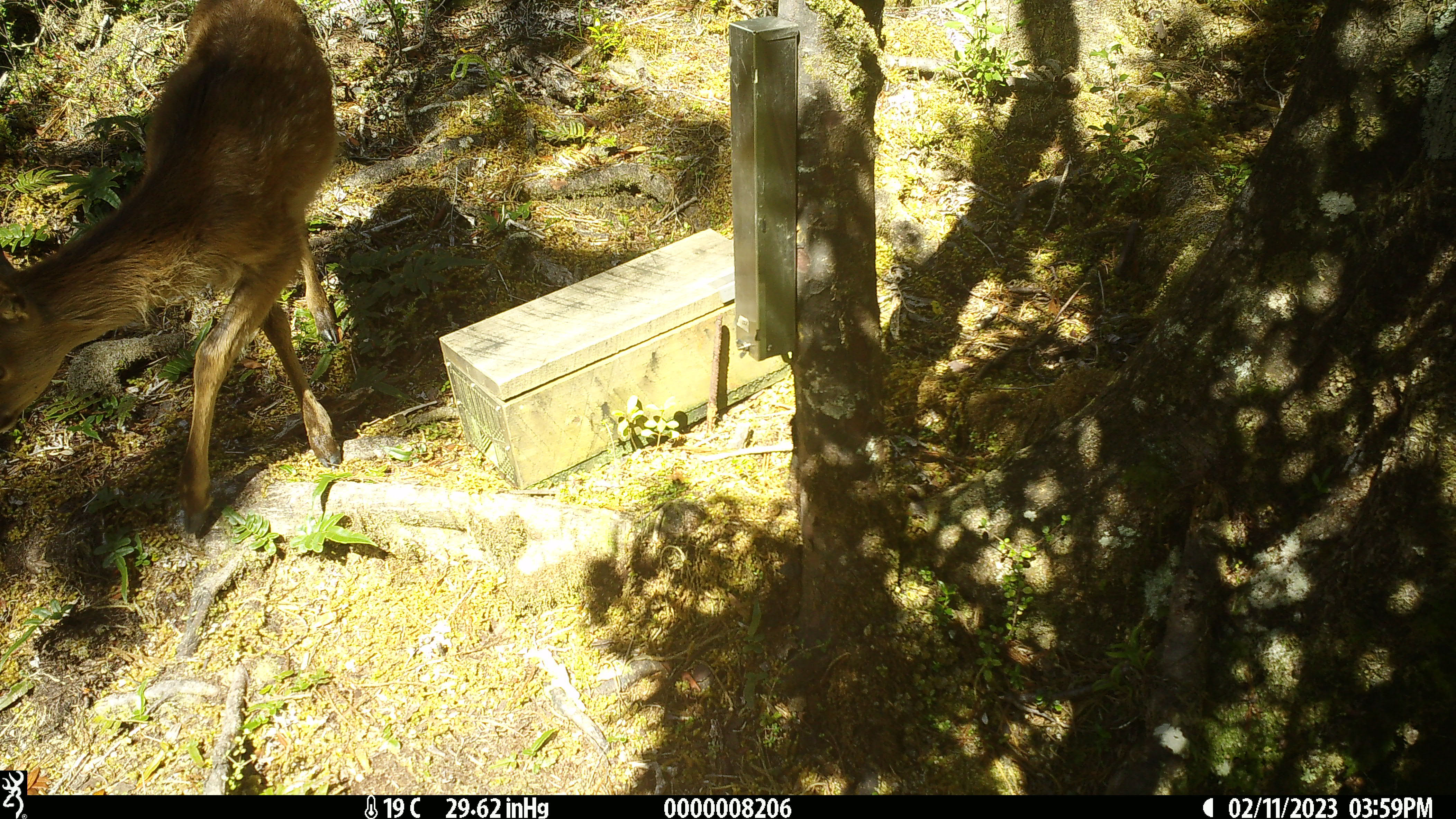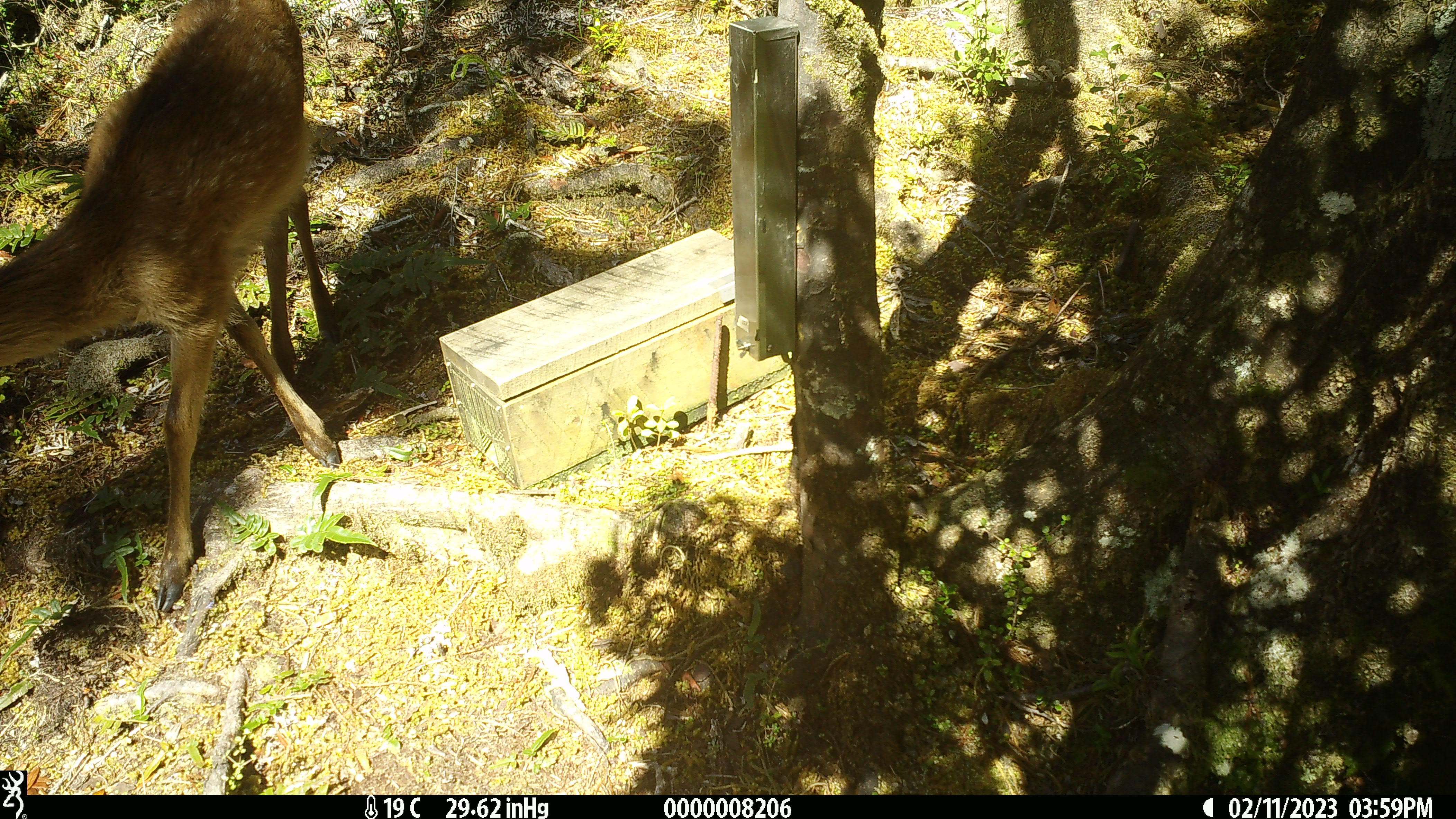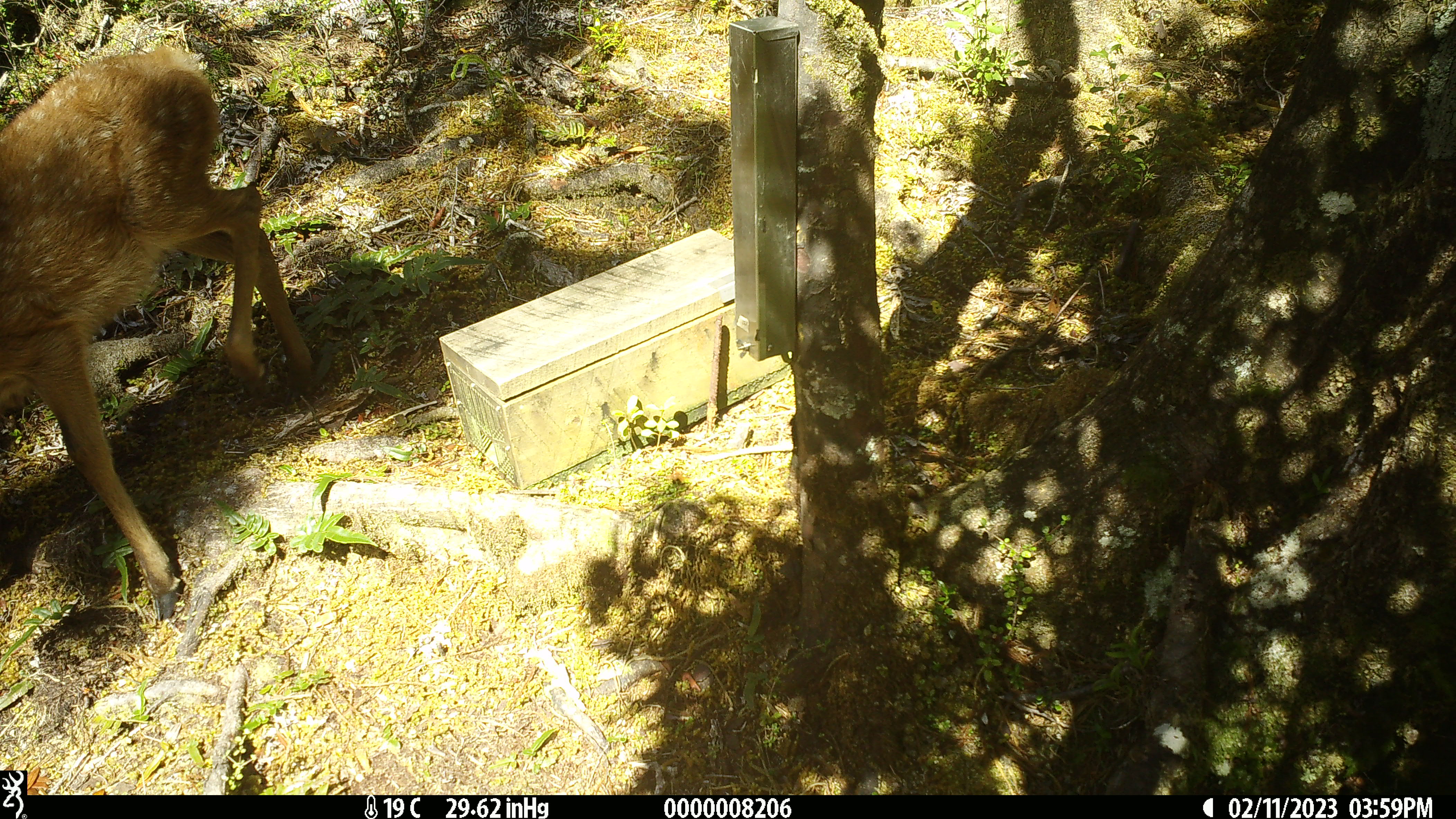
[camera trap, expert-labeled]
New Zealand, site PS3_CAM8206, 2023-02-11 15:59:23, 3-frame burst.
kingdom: Animalia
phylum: Chordata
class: Mammalia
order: Artiodactyla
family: Cervidae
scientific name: Cervidae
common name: deer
Deer (Cervidae).